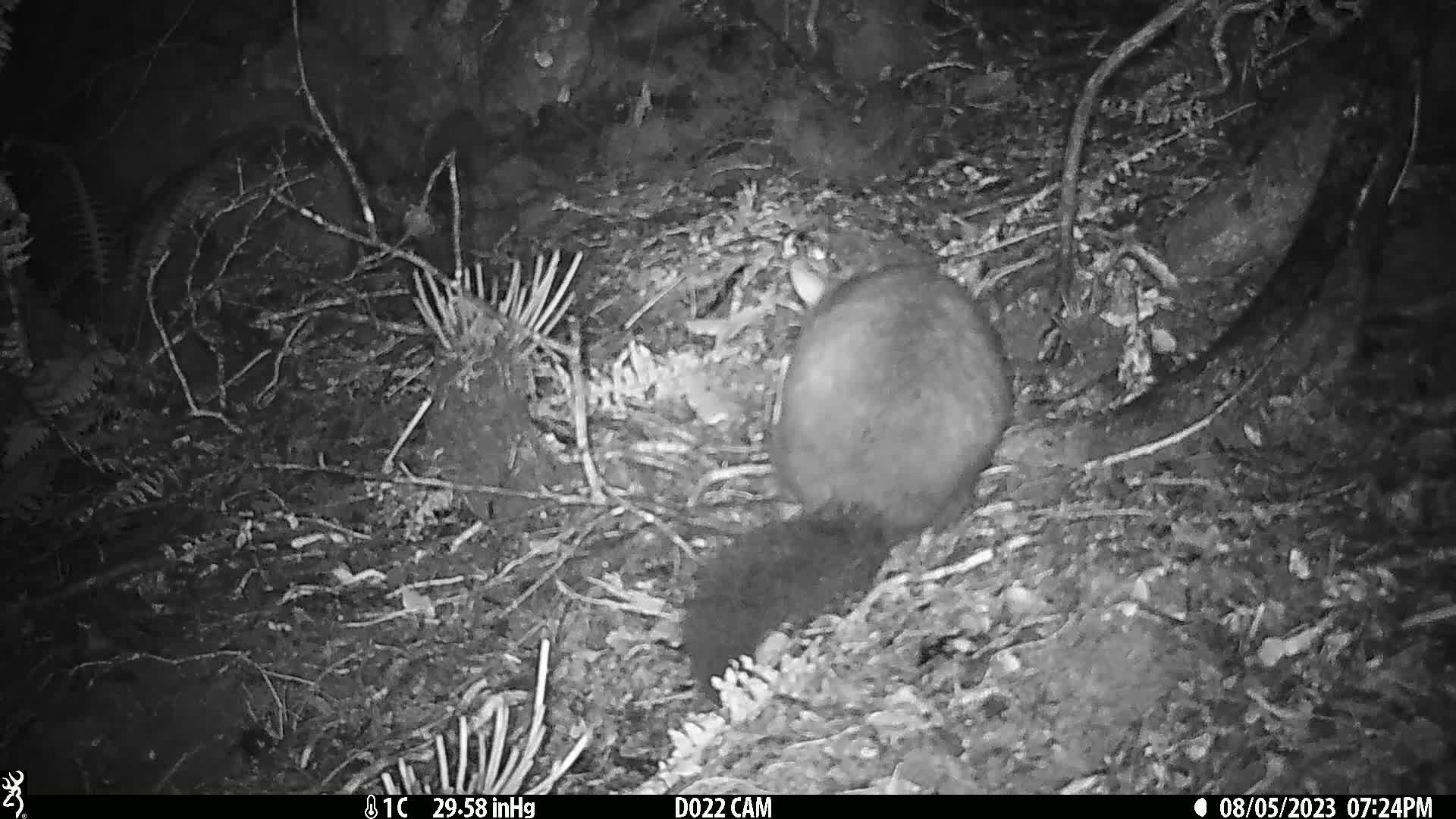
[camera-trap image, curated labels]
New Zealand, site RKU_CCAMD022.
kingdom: Animalia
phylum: Chordata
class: Mammalia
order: Diprotodontia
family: Phalangeridae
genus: Trichosurus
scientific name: Trichosurus vulpecula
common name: common brushtail possum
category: possum